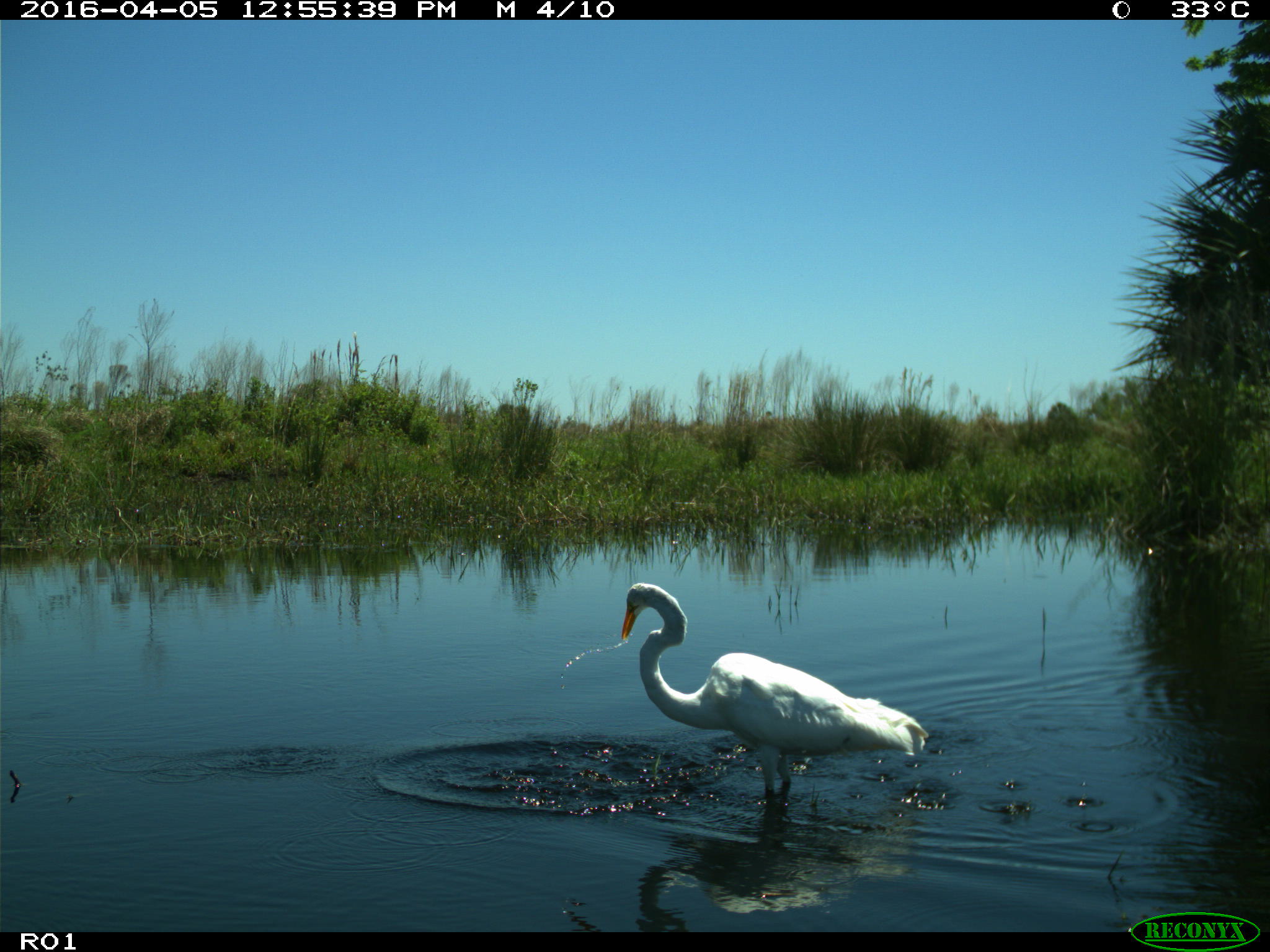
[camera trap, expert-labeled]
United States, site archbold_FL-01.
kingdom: Animalia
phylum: Chordata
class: Aves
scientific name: Aves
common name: birds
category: unidentified bird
Unidentified bird (birds) (Aves).